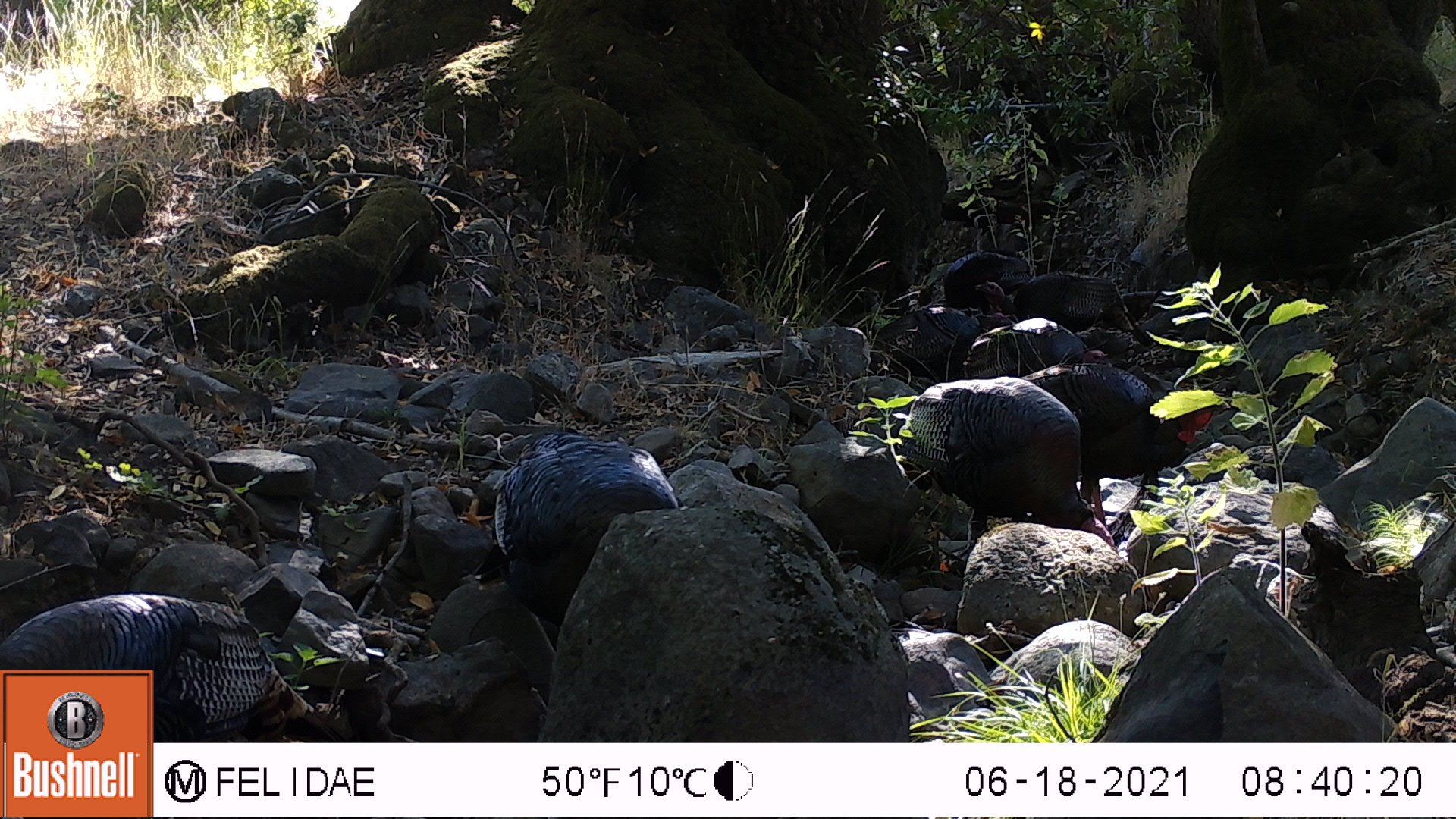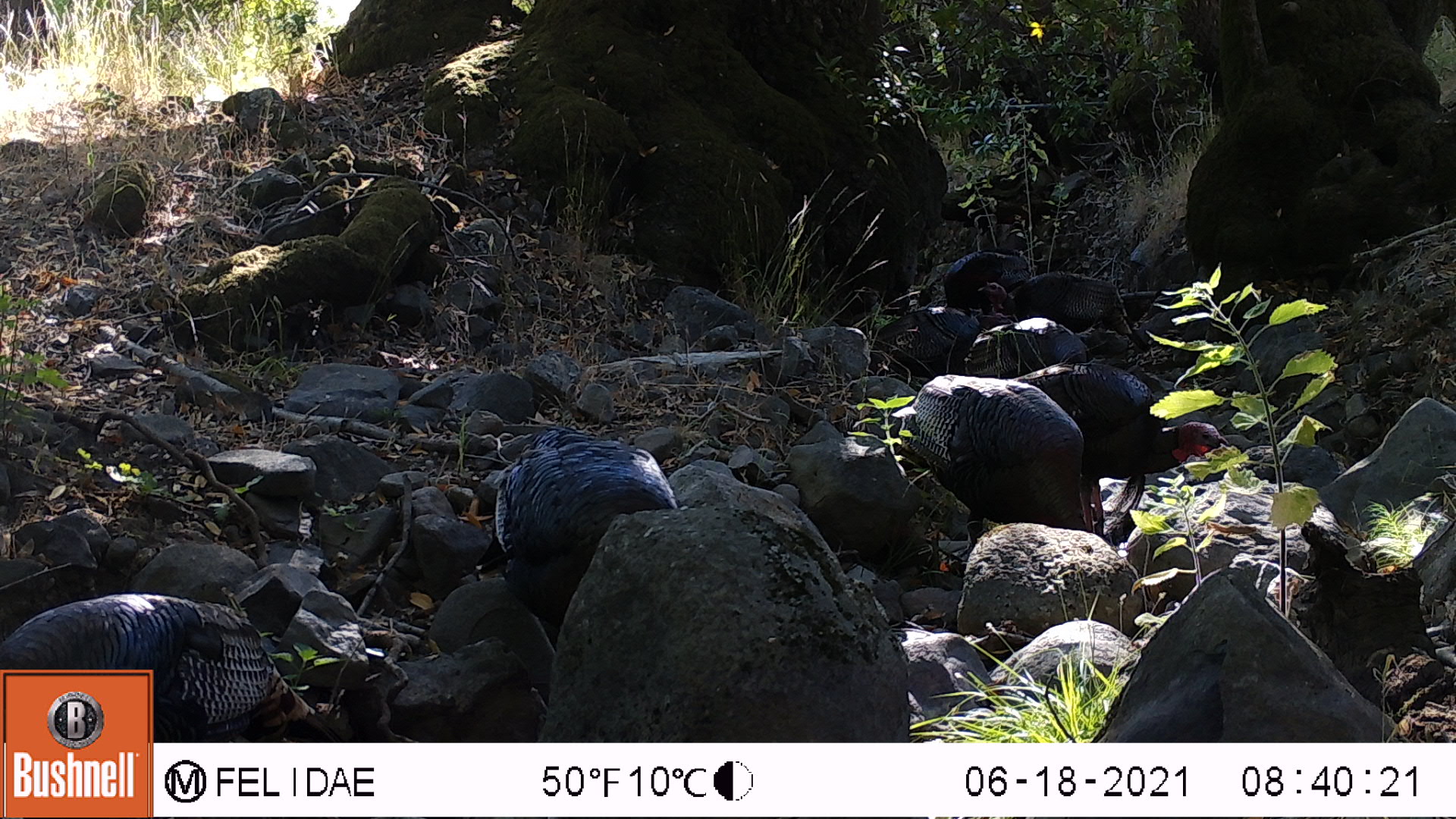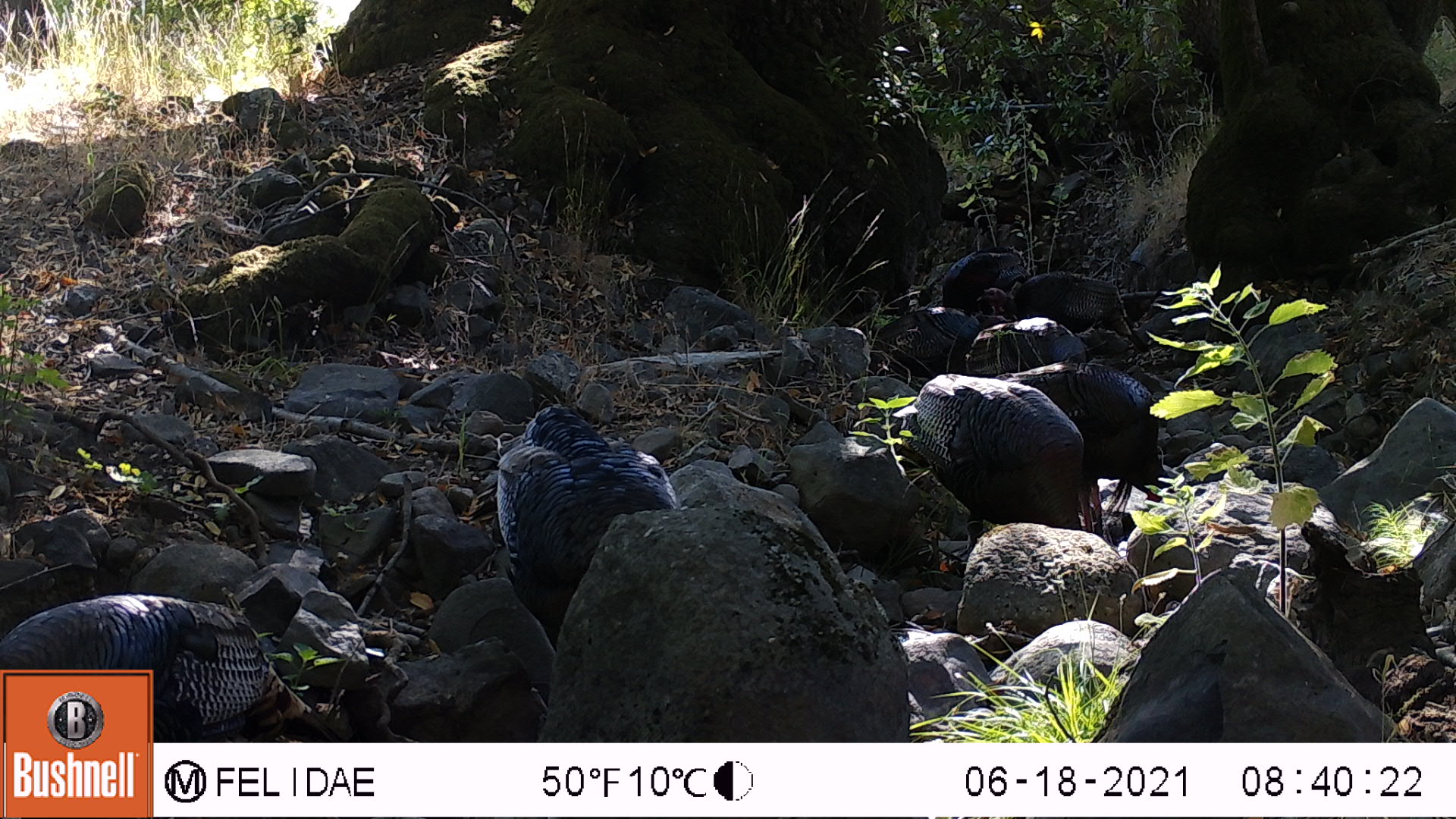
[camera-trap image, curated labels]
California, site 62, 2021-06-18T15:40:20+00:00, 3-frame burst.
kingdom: Animalia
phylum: Chordata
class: Aves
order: Galliformes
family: Phasianidae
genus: Meleagris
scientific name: Meleagris gallopavo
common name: turkey